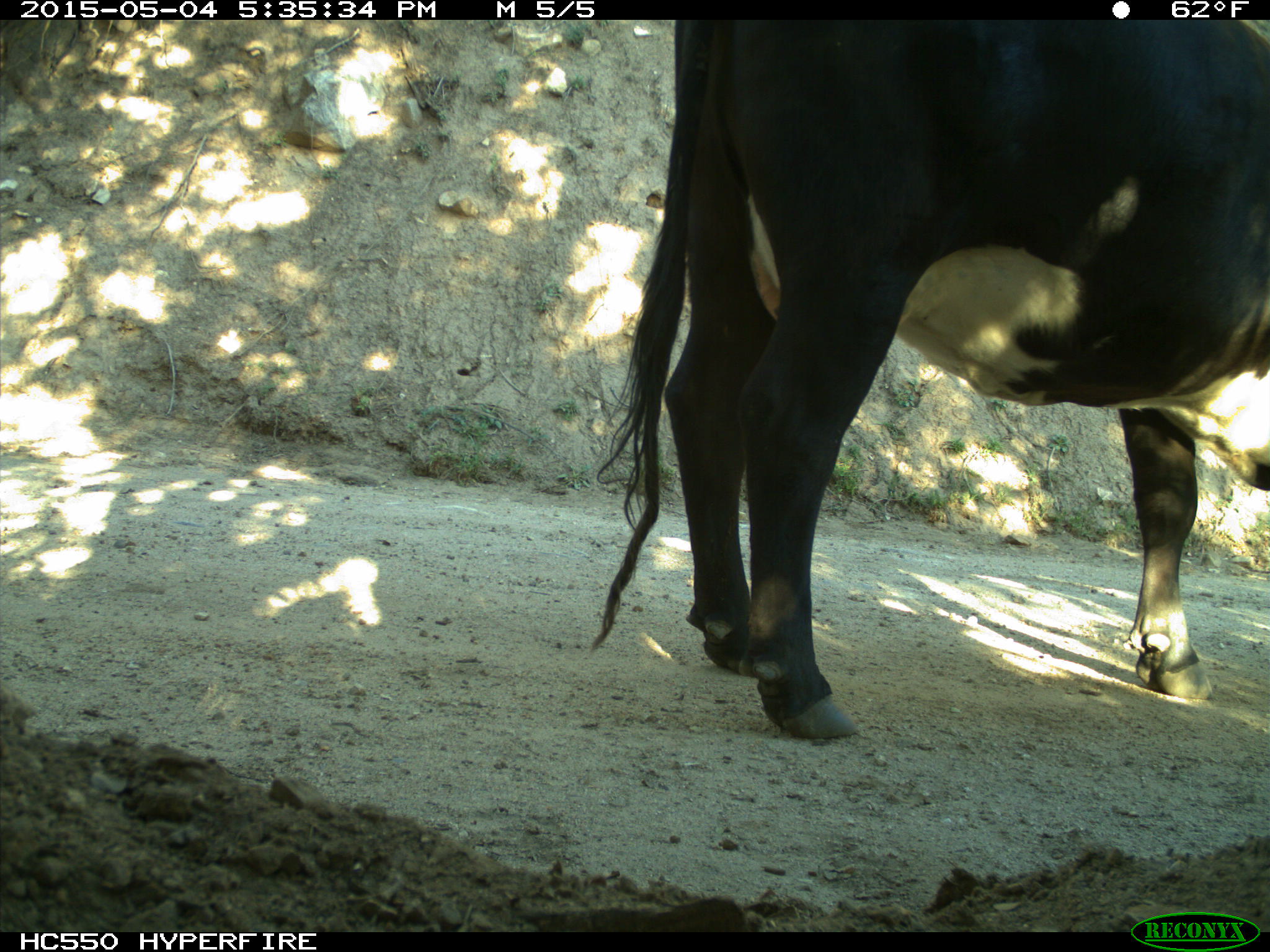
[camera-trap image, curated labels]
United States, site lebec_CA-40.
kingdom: Animalia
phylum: Chordata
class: Mammalia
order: Artiodactyla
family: Bovidae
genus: Bos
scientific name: Bos taurus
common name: domestic cow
Bos taurus (domestic cow).